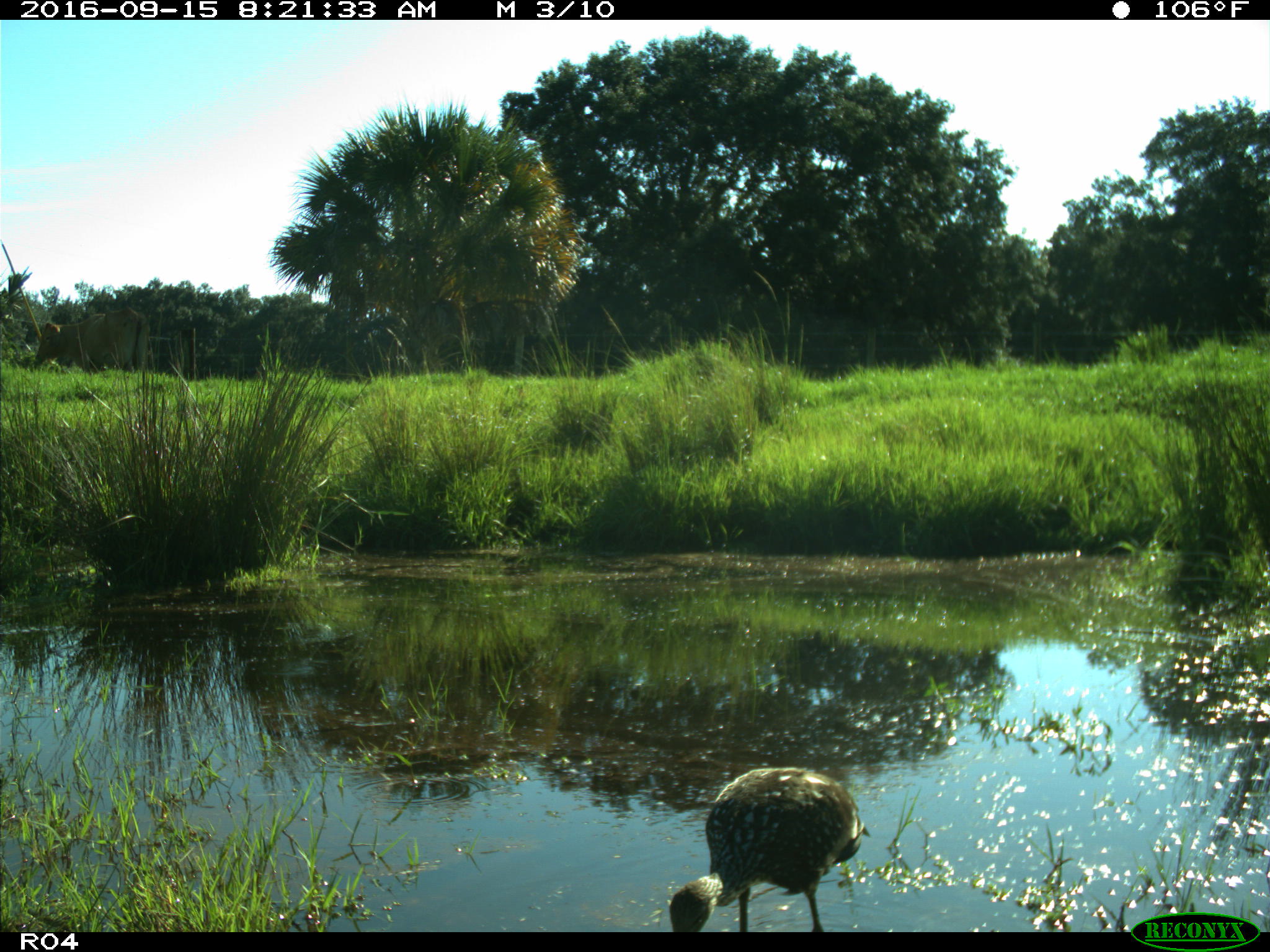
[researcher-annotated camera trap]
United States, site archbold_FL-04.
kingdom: Animalia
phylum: Chordata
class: Aves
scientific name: Aves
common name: birds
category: unidentified bird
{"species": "unidentified bird (birds) (Aves)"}